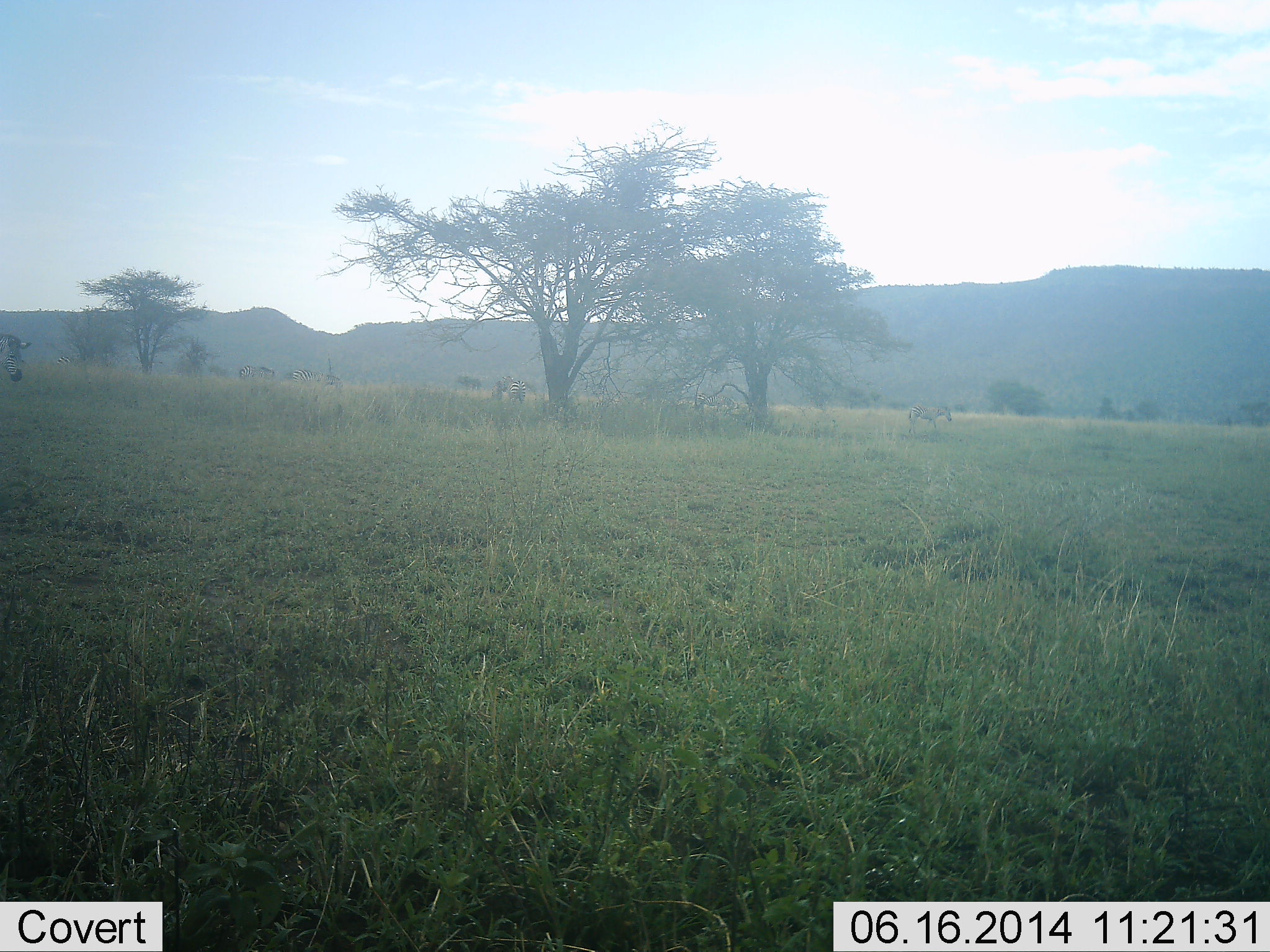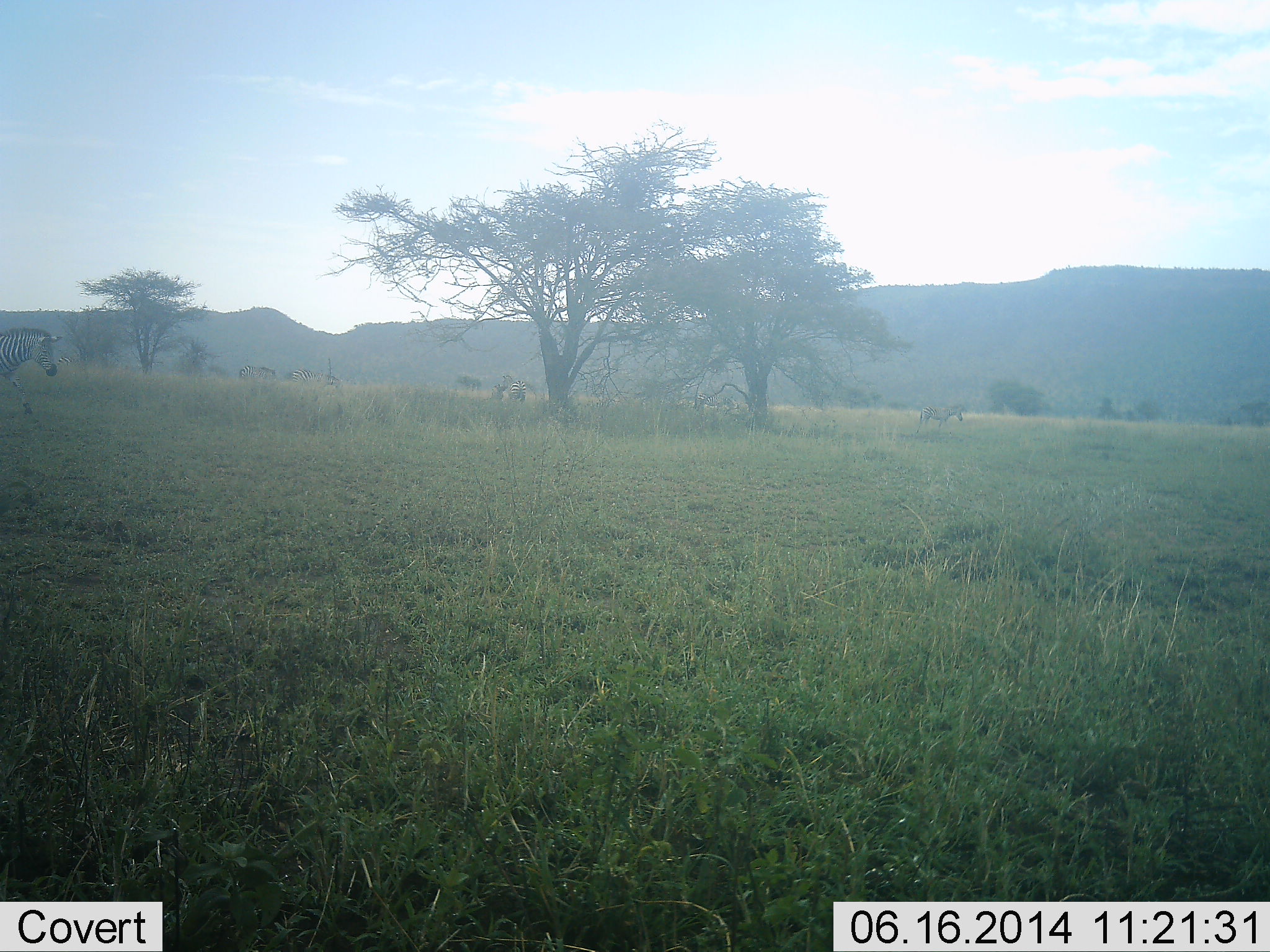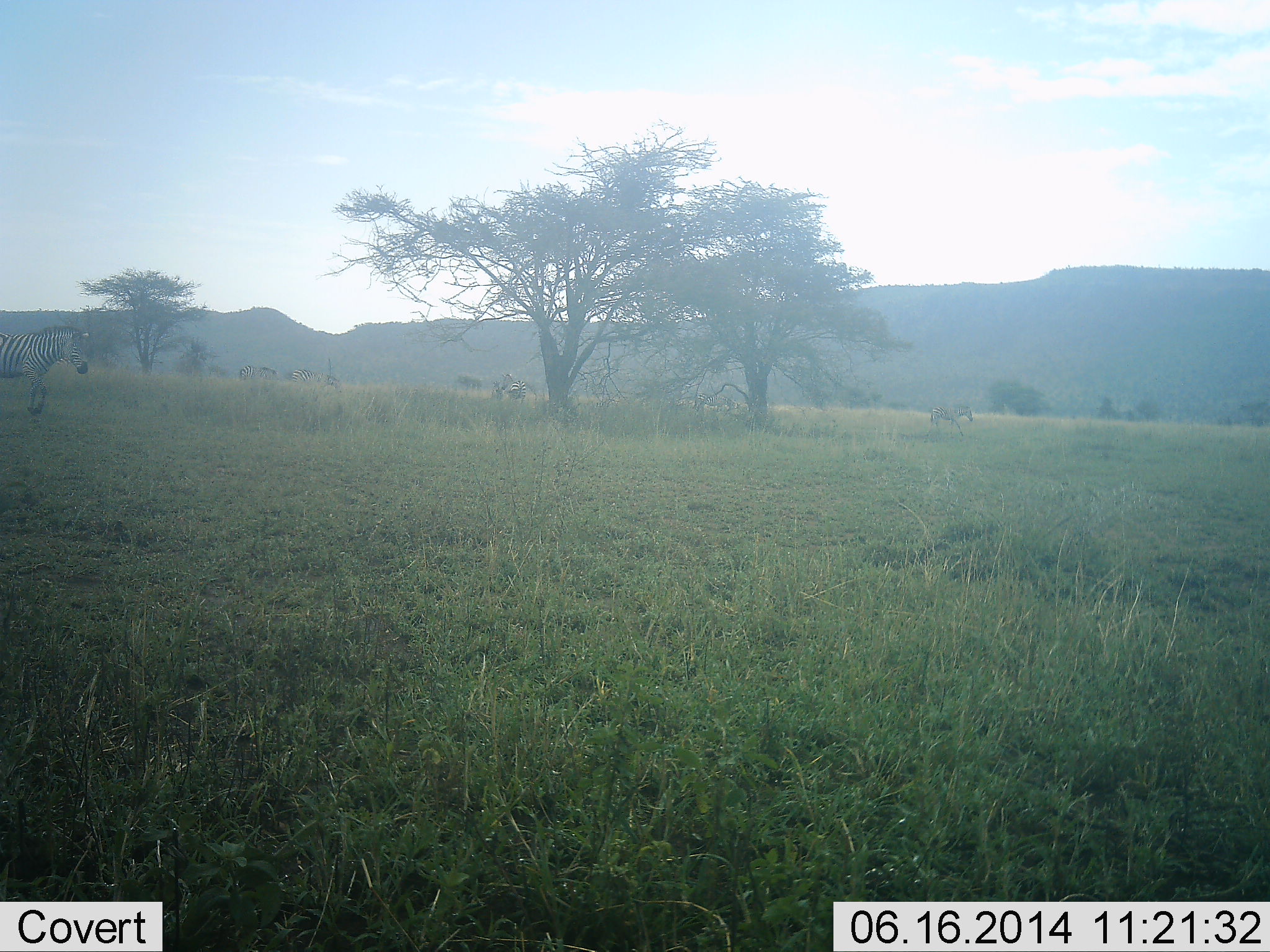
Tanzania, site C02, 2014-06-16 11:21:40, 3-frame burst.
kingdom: Animalia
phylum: Chordata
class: Mammalia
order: Perissodactyla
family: Equidae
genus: Equus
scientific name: Equus quagga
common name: plains zebra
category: zebra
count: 3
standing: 40%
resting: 0%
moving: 80%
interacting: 0%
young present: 0%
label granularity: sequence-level